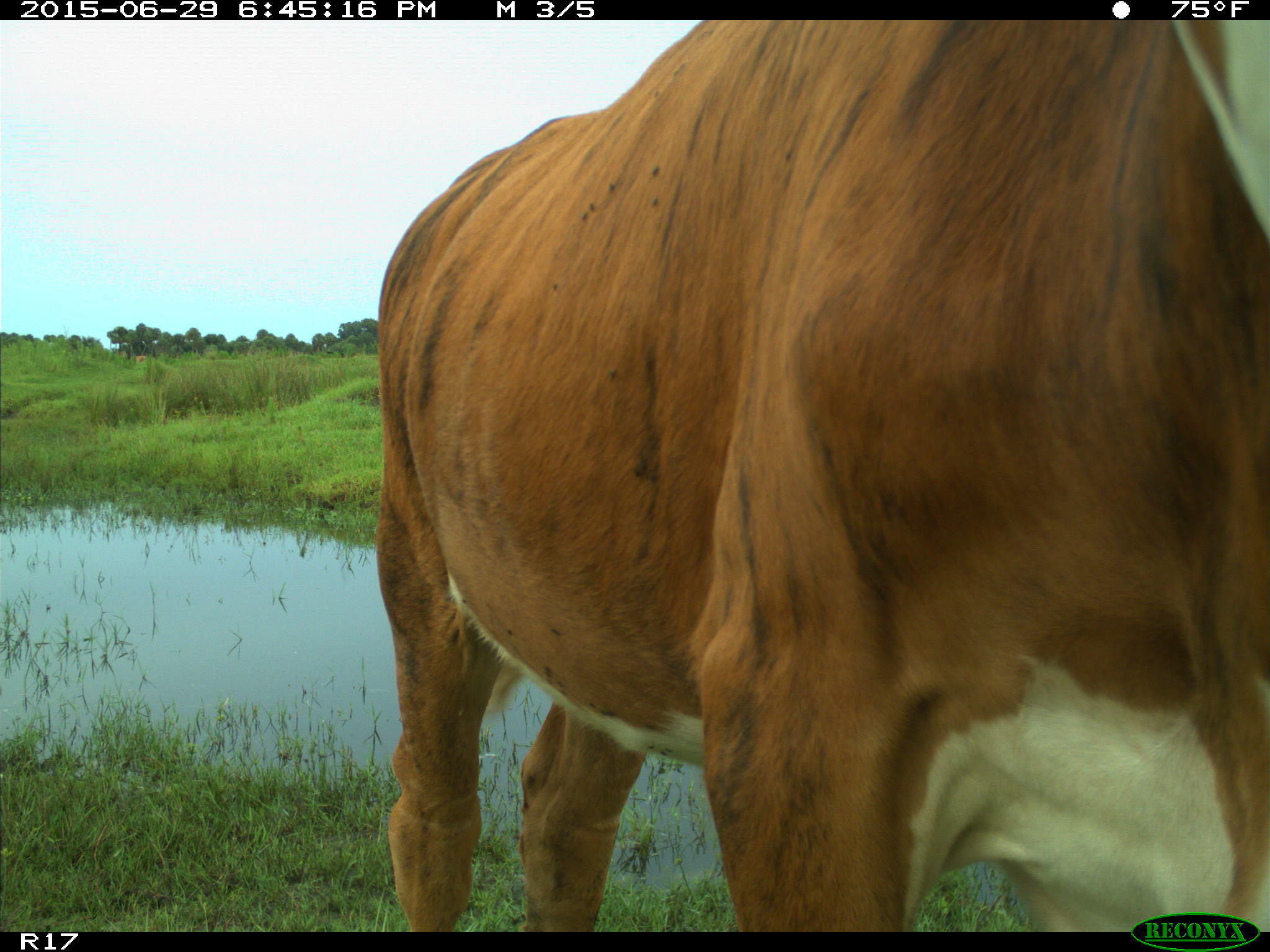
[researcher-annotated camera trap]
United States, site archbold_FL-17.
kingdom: Animalia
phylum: Chordata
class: Mammalia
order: Artiodactyla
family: Bovidae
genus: Bos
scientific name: Bos taurus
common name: domestic cow